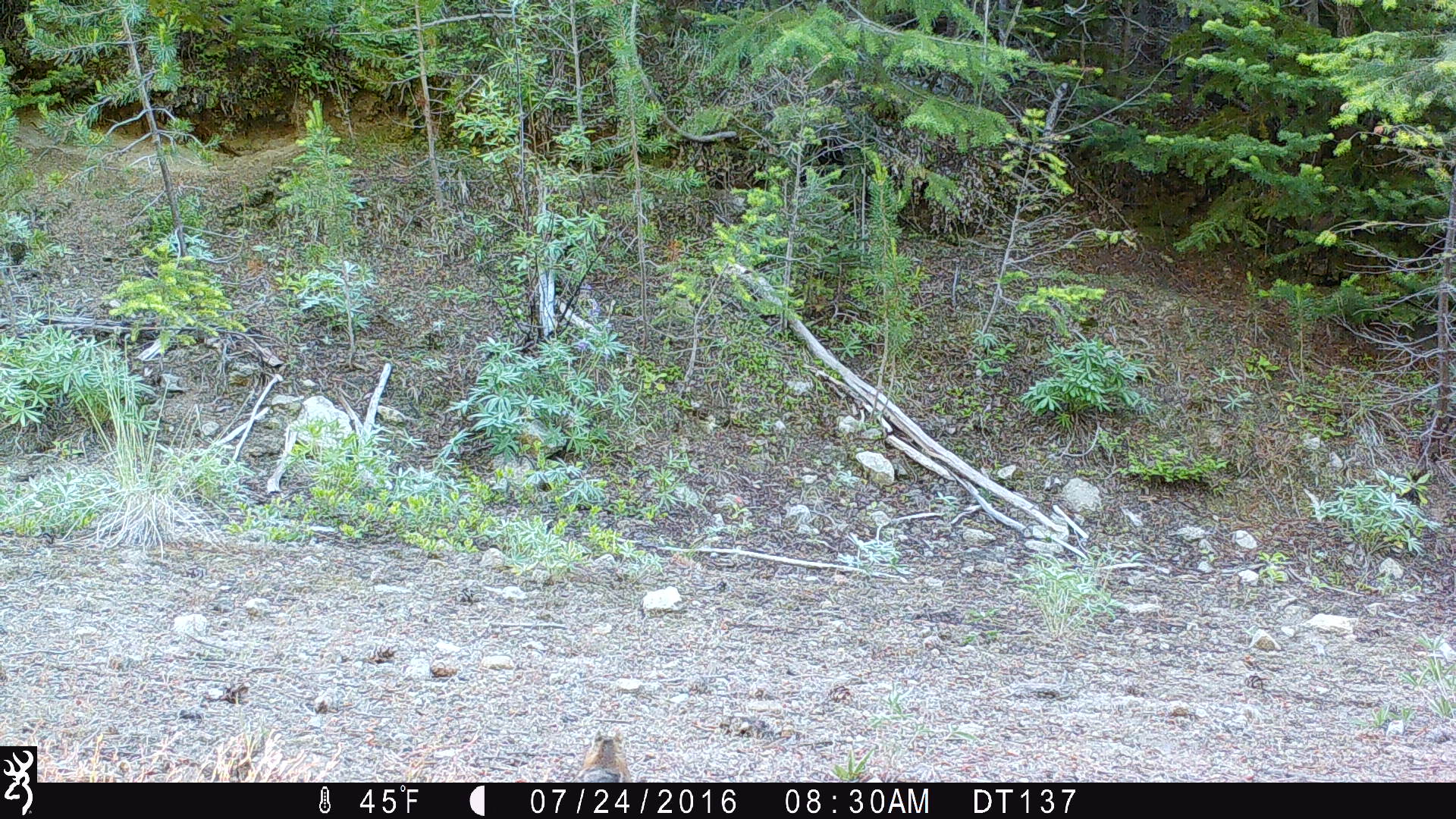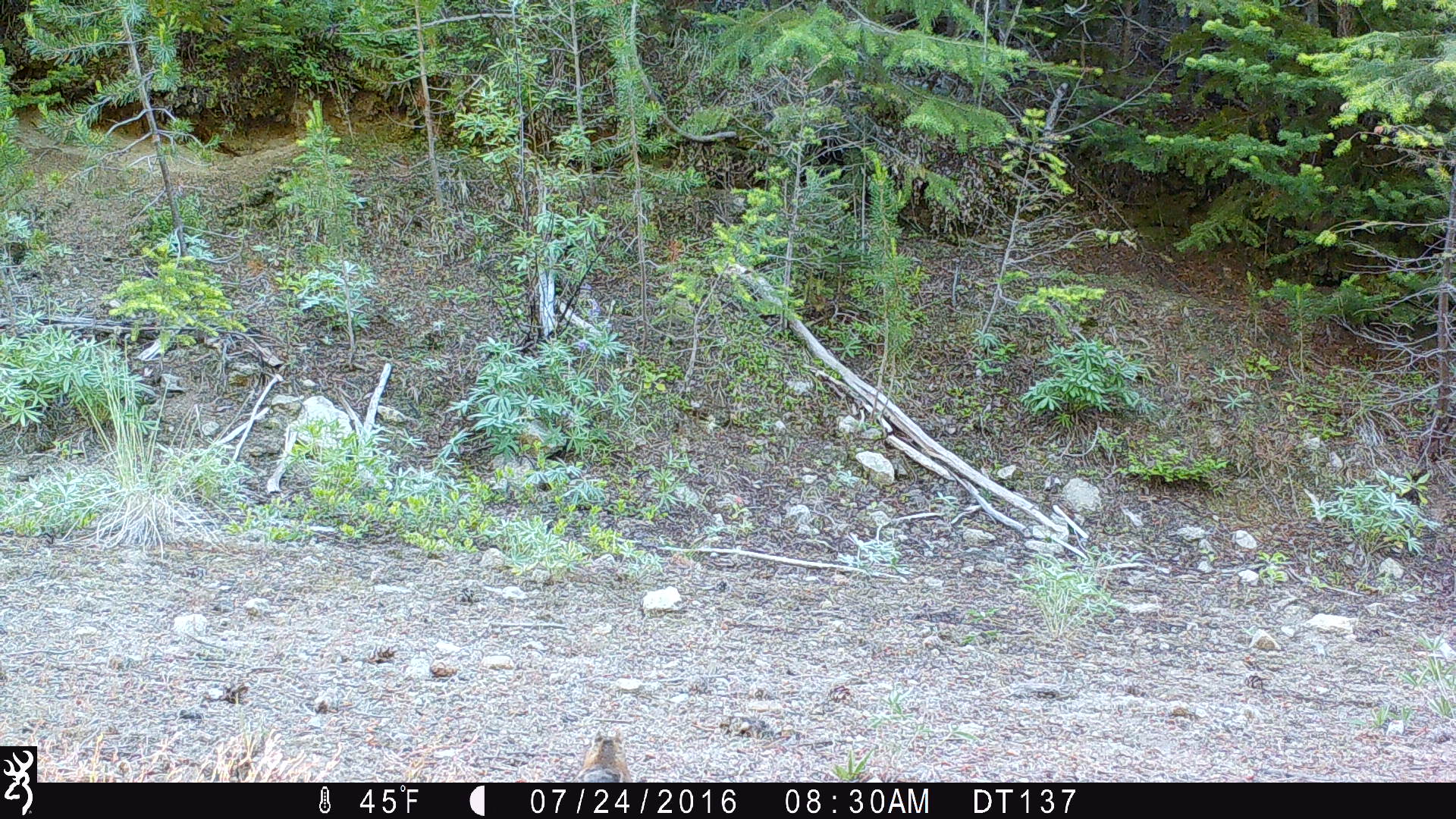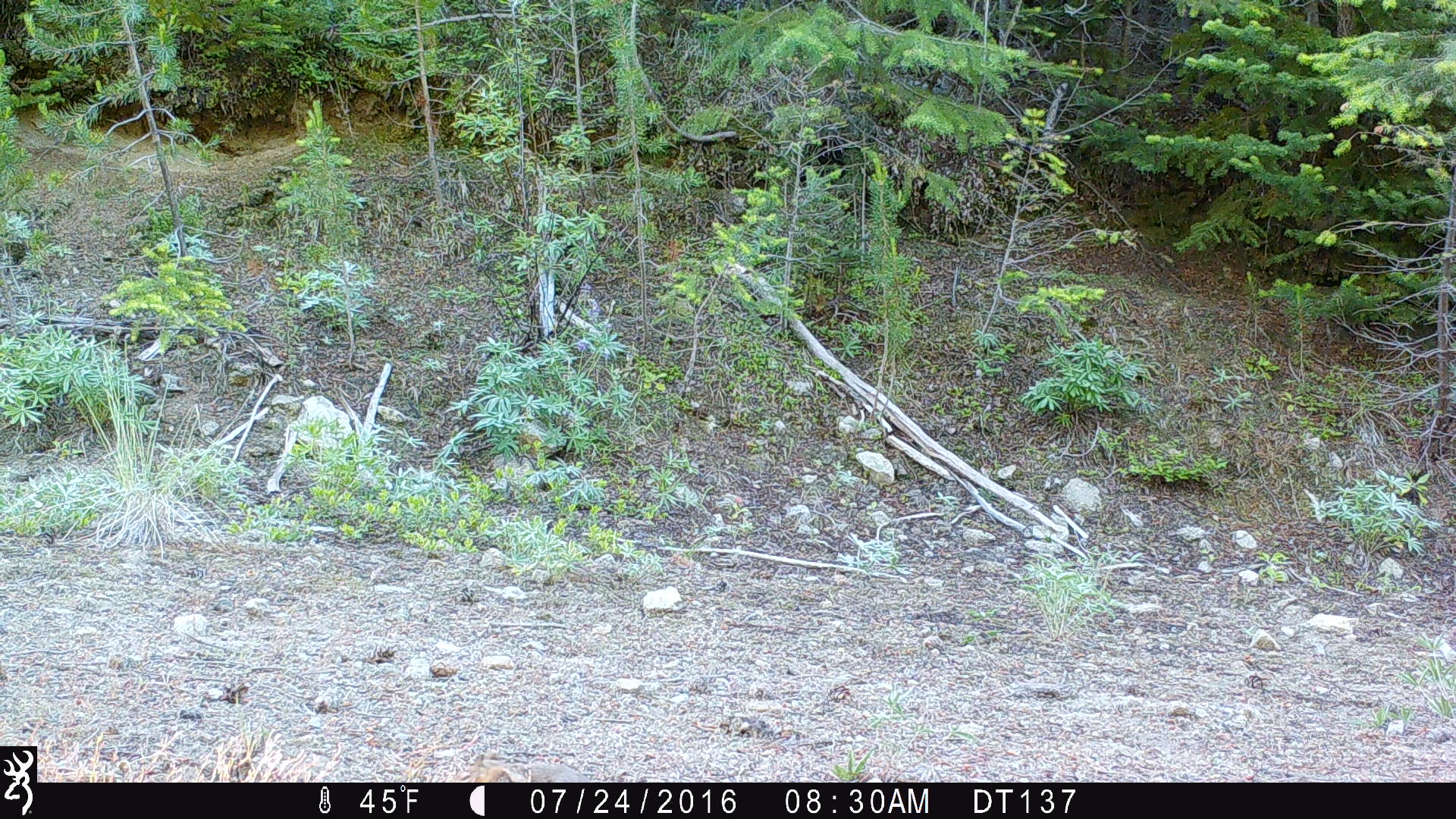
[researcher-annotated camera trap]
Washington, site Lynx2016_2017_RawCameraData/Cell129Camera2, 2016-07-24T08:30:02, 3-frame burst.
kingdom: Animalia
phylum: Chordata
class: Mammalia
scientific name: Mammalia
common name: small mammal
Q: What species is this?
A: Small mammal (Mammalia).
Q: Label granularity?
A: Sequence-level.